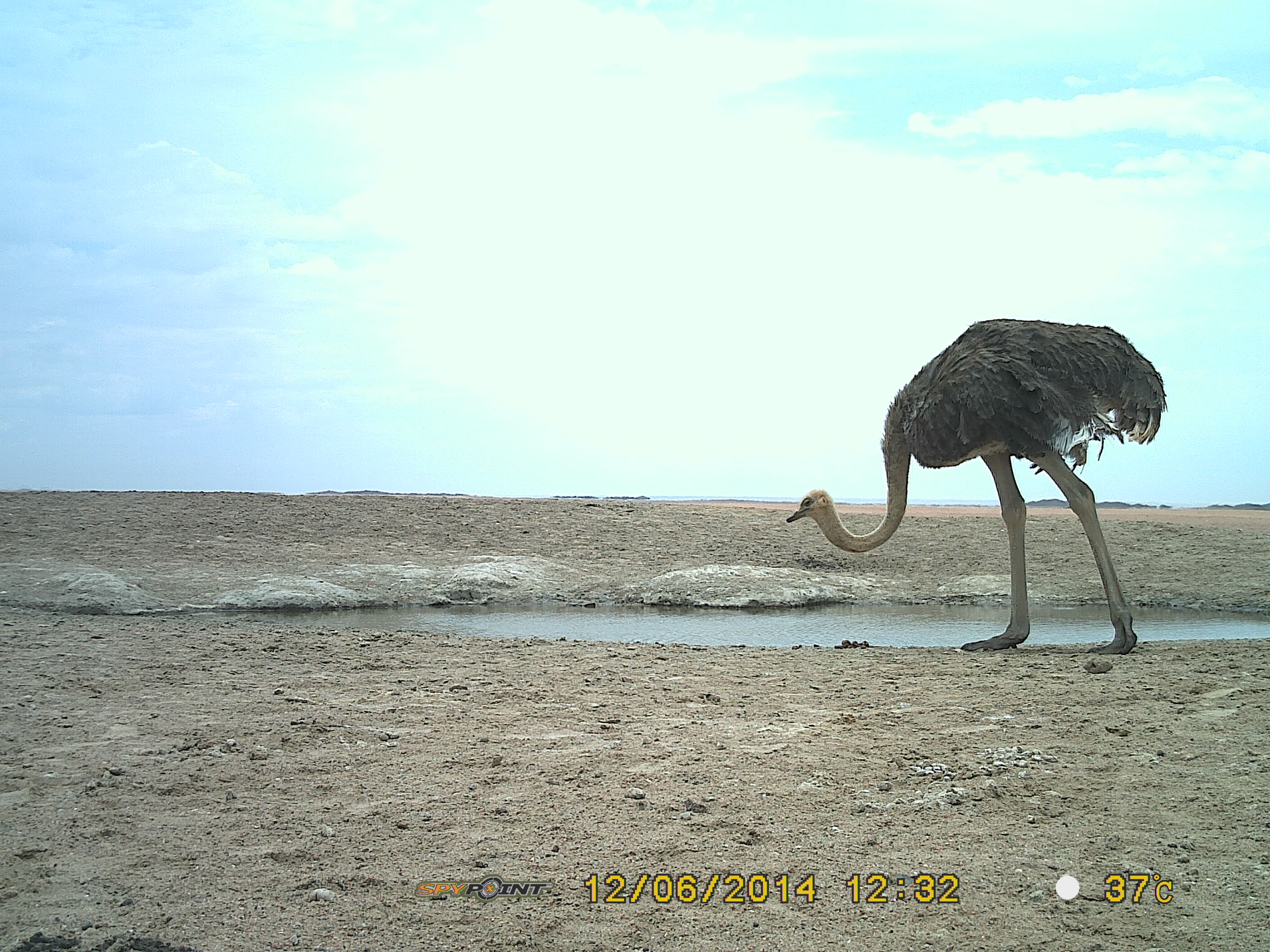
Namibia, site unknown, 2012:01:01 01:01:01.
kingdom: Animalia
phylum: Chordata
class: Mammalia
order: Artiodactyla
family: Bovidae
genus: Oryx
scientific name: Oryx gazella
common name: gemsbok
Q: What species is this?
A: Oryx gazella (gemsbok).